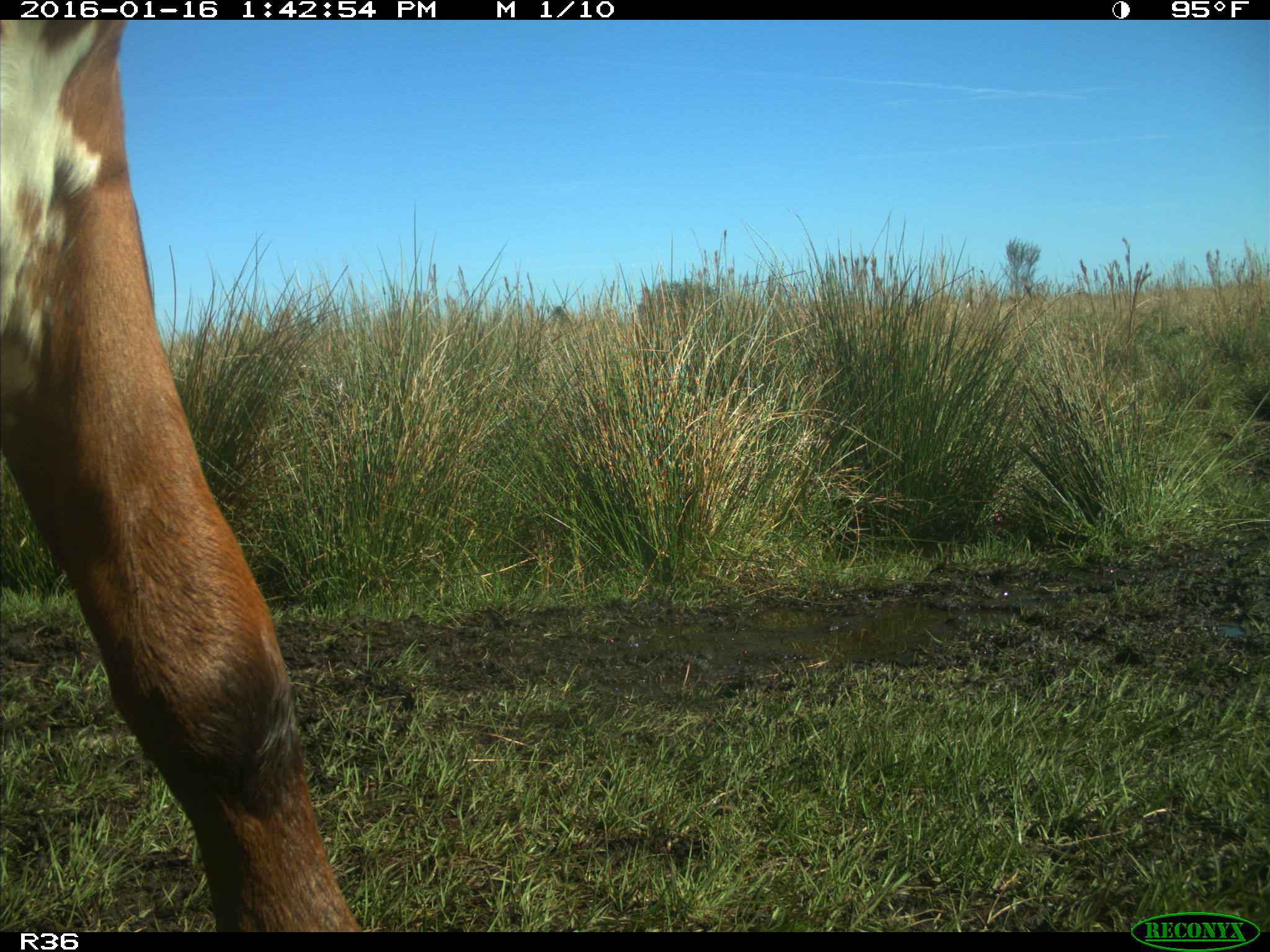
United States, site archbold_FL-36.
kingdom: Animalia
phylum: Chordata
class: Mammalia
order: Artiodactyla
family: Bovidae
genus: Bos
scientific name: Bos taurus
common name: domestic cow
Bos taurus (domestic cow).